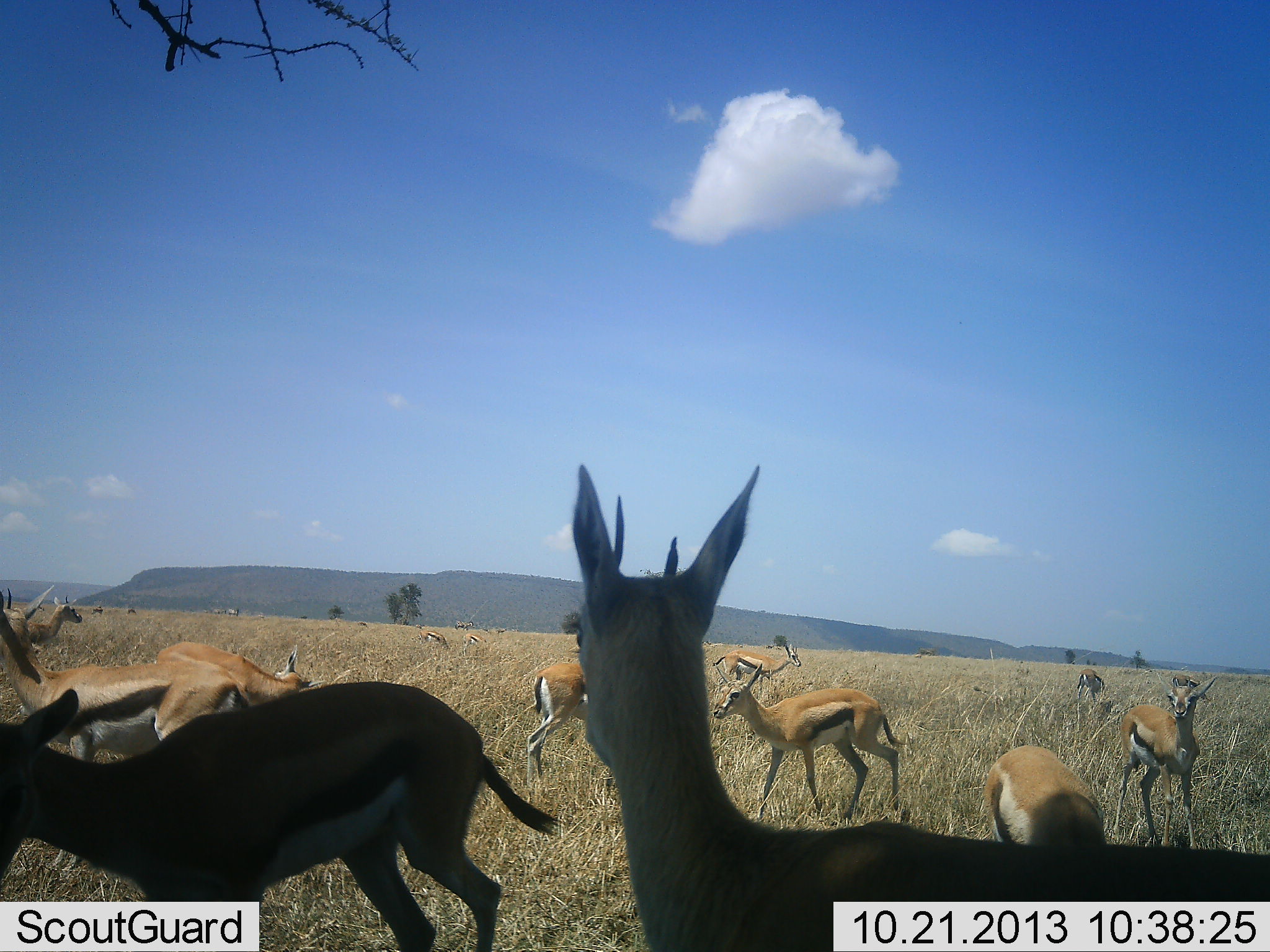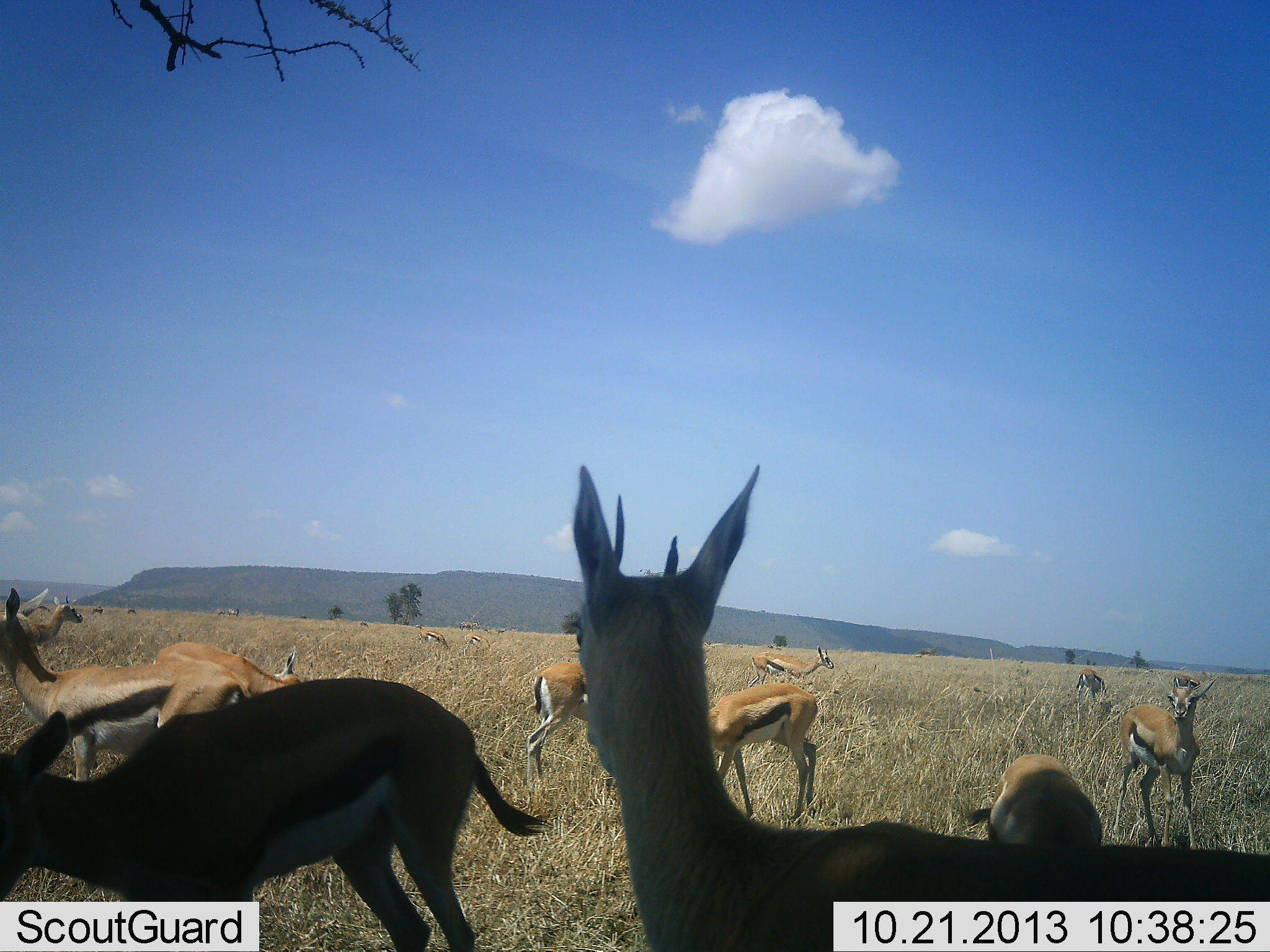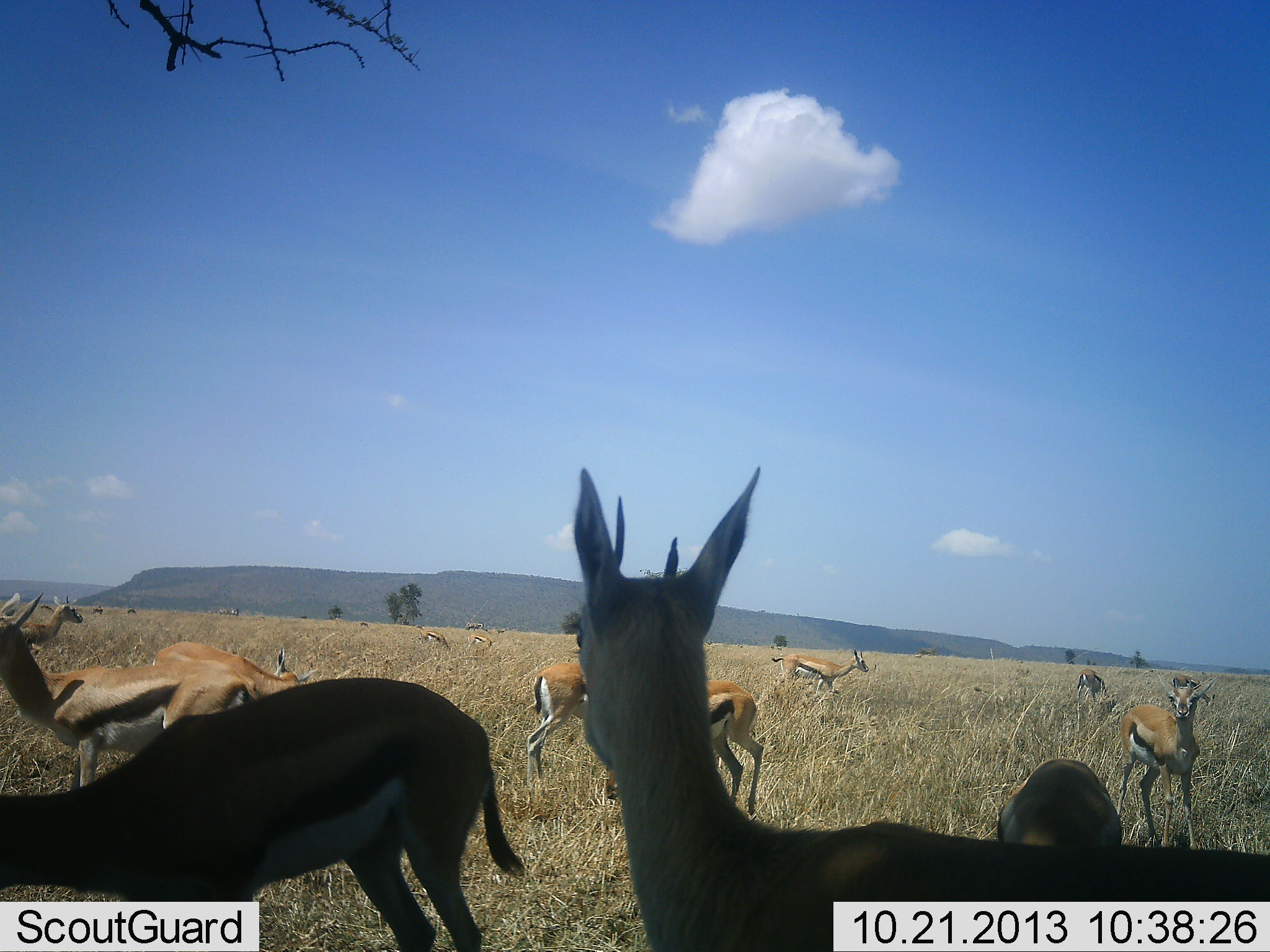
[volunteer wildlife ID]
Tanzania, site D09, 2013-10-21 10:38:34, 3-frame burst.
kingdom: Animalia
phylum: Chordata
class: Mammalia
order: Artiodactyla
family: Bovidae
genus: Eudorcas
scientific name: Eudorcas thomsonii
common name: thomson's gazelle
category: gazellethomsons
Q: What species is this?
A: Gazellethomsons (thomson's gazelle) (Eudorcas thomsonii).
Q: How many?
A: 11-50.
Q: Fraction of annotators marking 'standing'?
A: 90%.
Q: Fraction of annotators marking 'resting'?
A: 10%.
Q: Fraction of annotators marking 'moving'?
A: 48%.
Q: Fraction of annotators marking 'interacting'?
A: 0%.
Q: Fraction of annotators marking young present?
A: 7%.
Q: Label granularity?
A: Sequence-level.